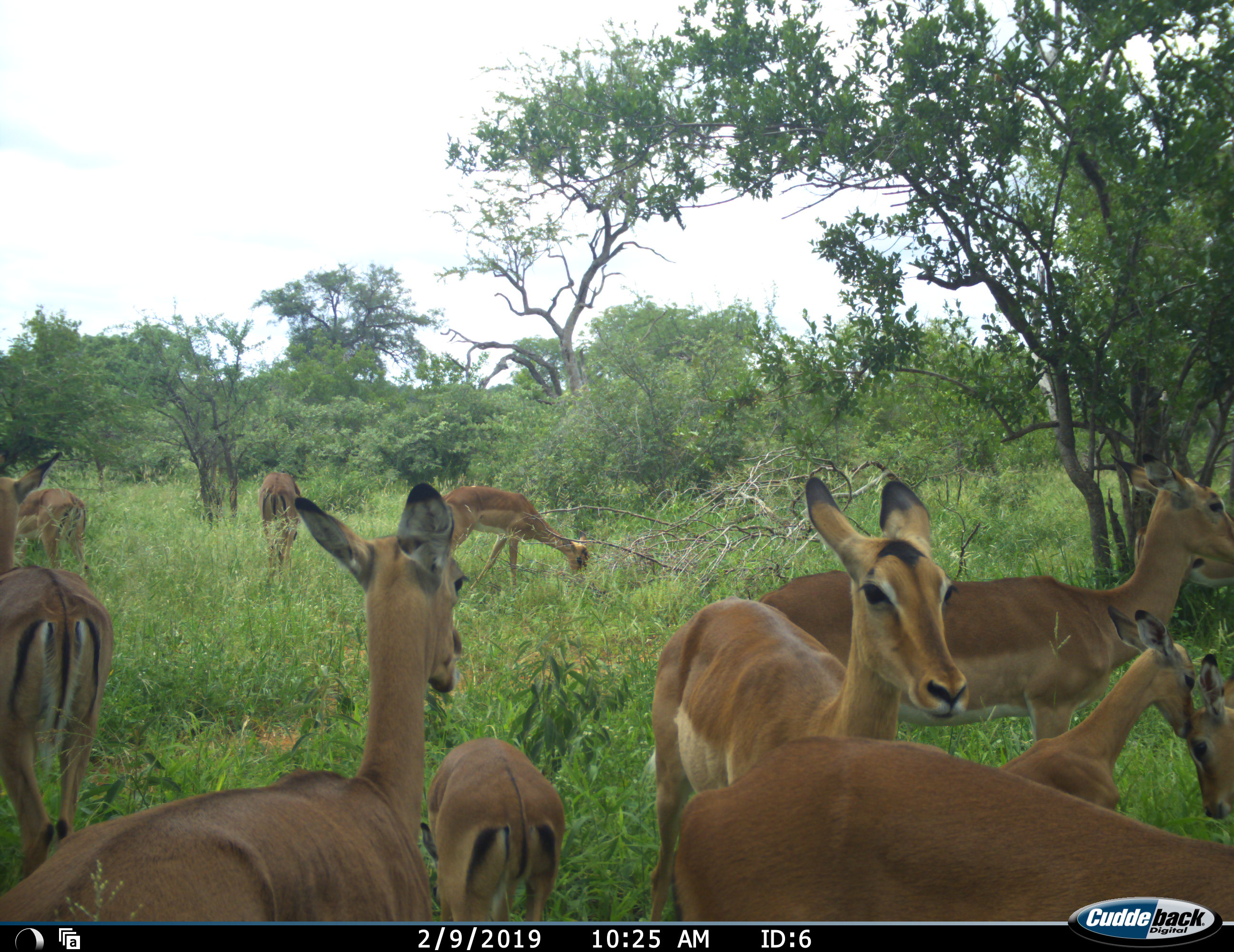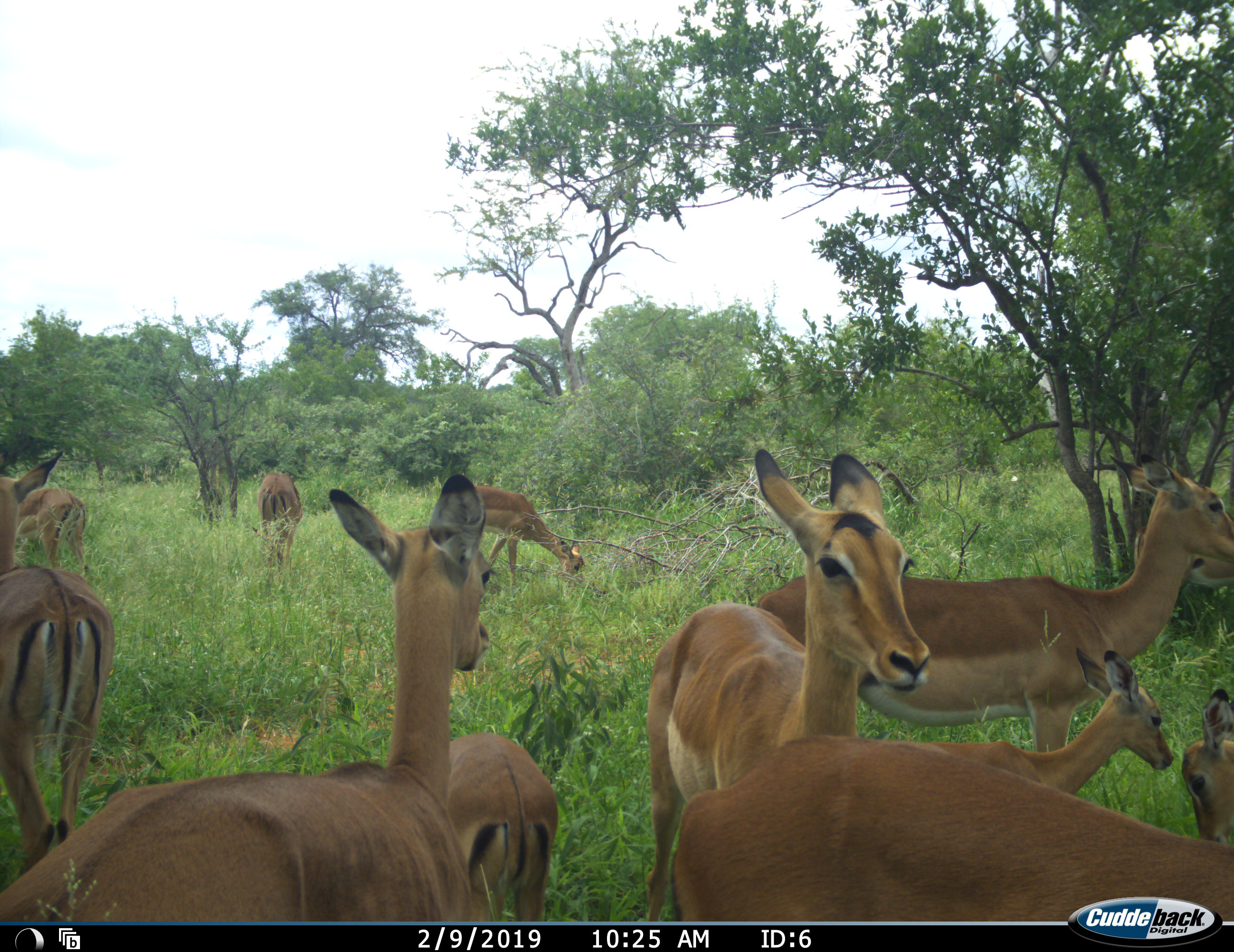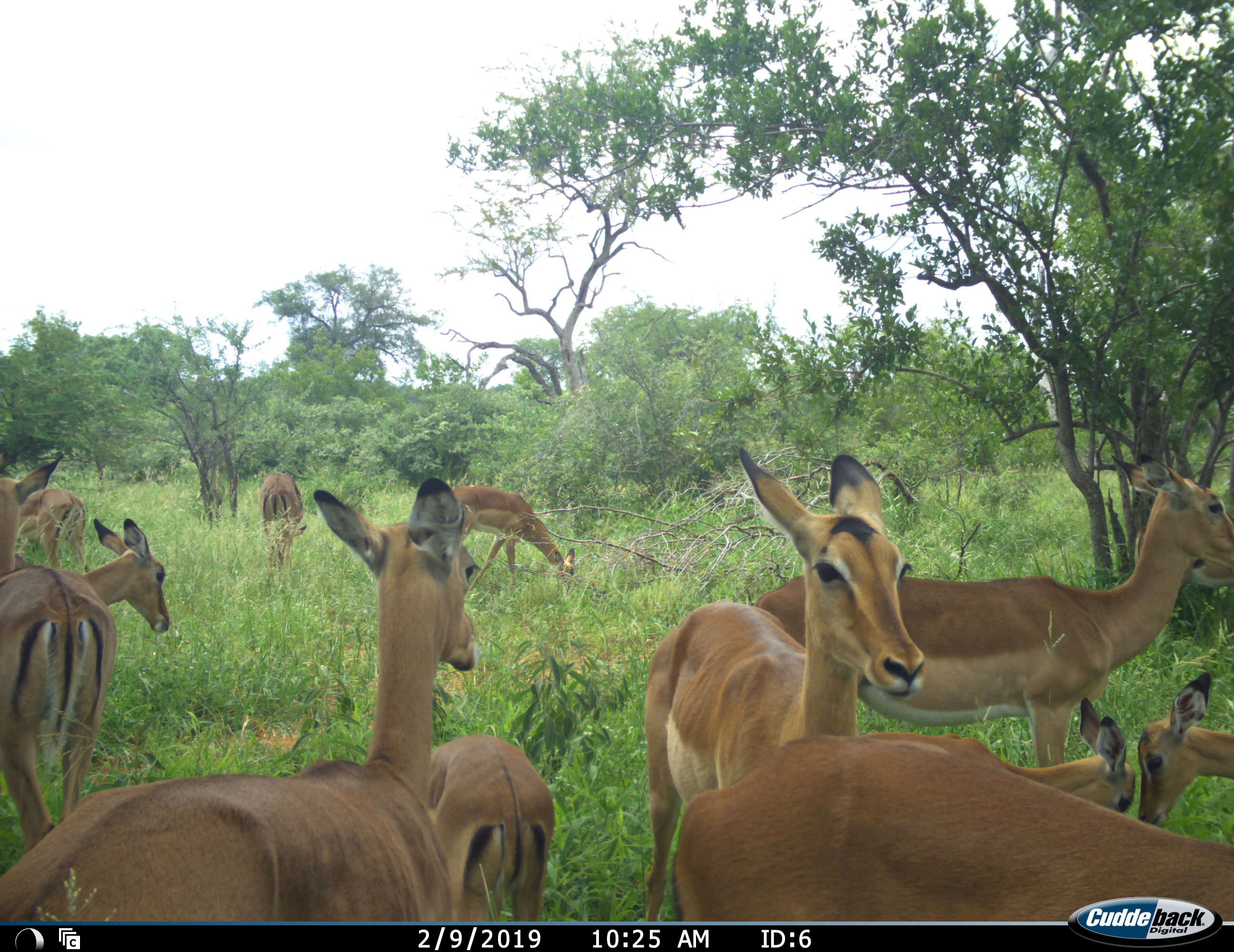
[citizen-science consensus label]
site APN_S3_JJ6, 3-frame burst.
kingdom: Animalia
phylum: Chordata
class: Mammalia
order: Artiodactyla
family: Bovidae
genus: Aepyceros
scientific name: Aepyceros melampus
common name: impala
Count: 11-50.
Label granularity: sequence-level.